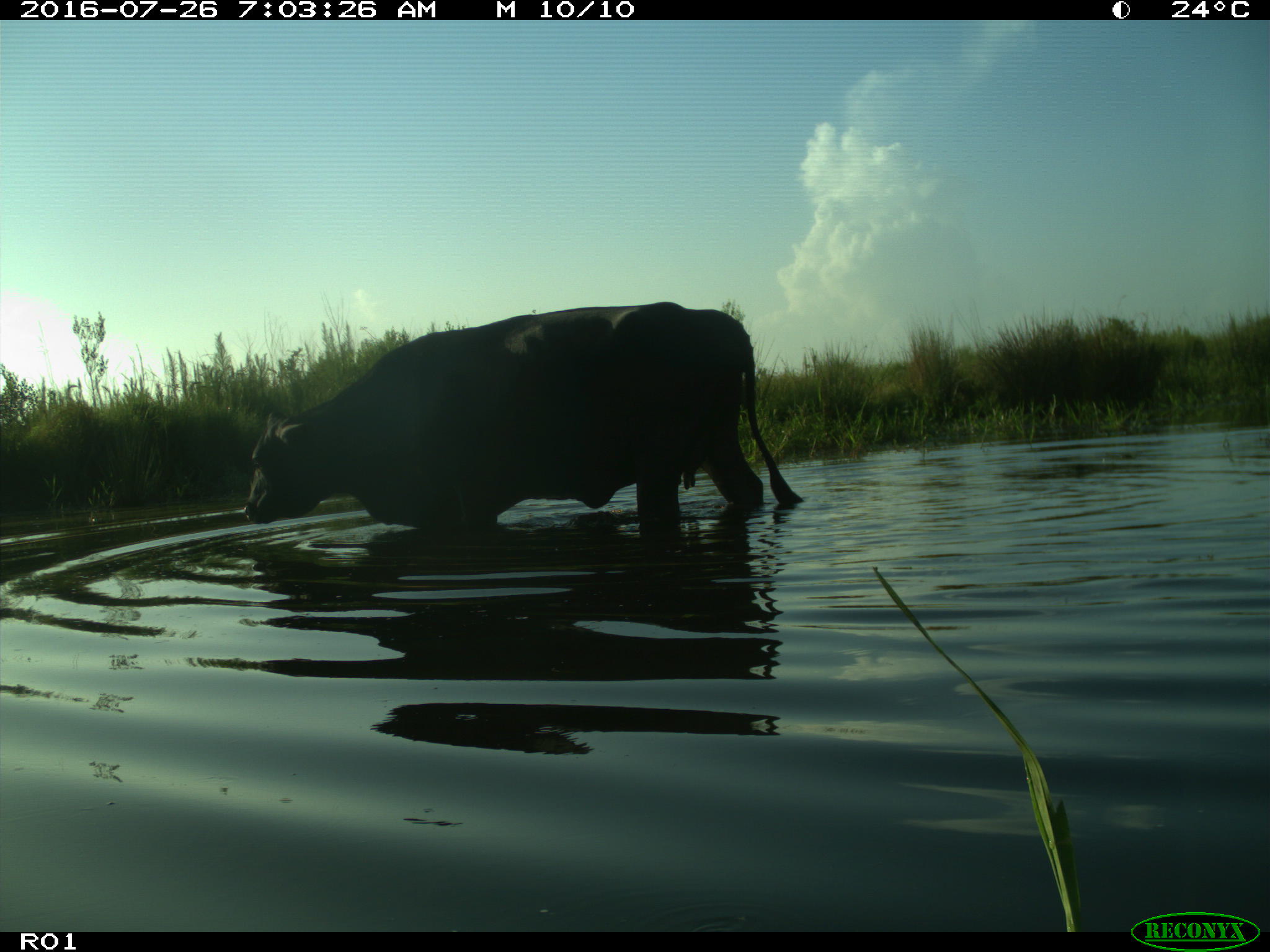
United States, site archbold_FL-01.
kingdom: Animalia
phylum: Chordata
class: Mammalia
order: Artiodactyla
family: Bovidae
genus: Bos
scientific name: Bos taurus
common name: domestic cow